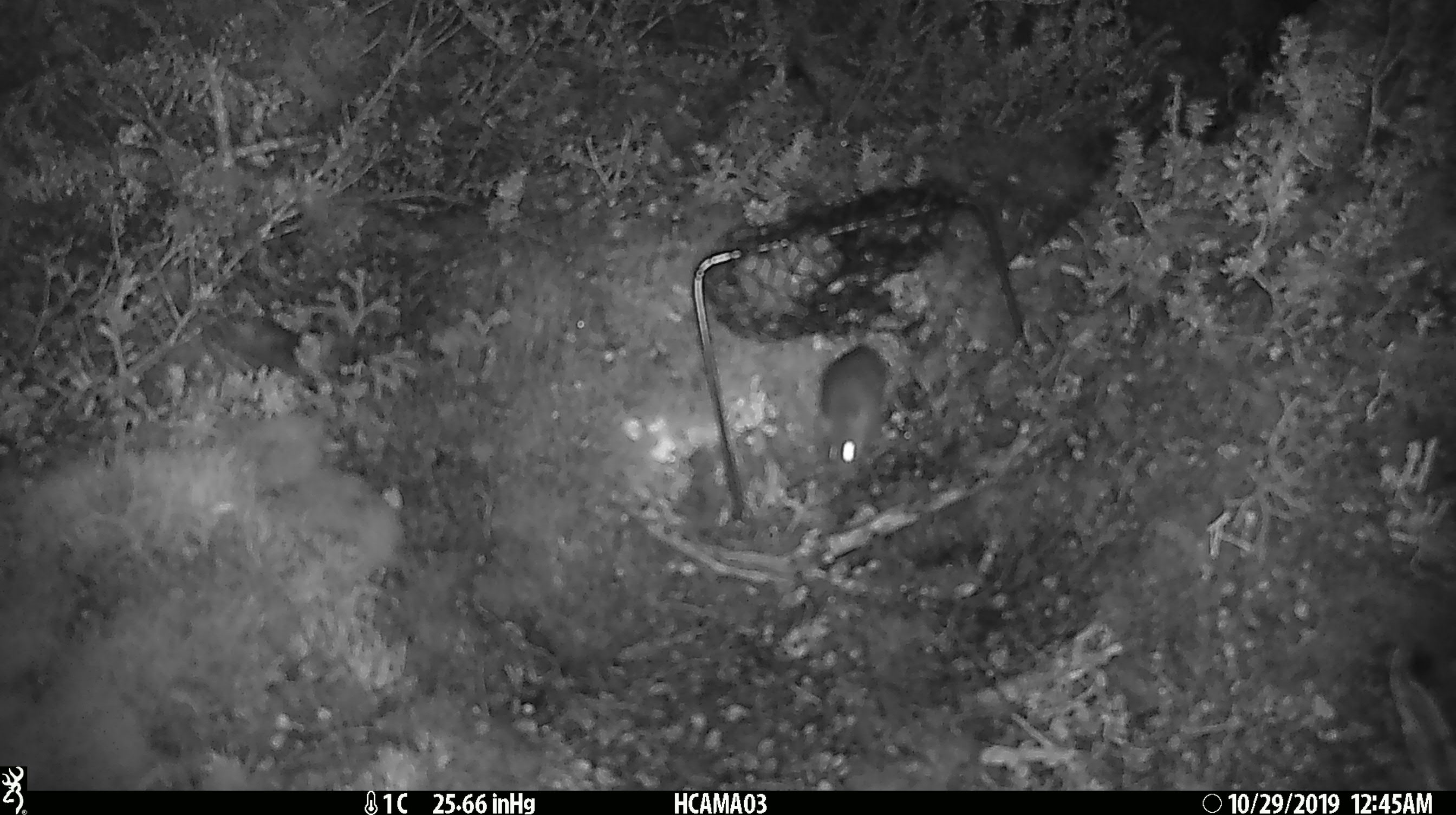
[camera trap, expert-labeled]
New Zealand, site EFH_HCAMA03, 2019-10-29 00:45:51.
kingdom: Animalia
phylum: Chordata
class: Mammalia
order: Rodentia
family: Muridae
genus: Mus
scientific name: Mus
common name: mouse